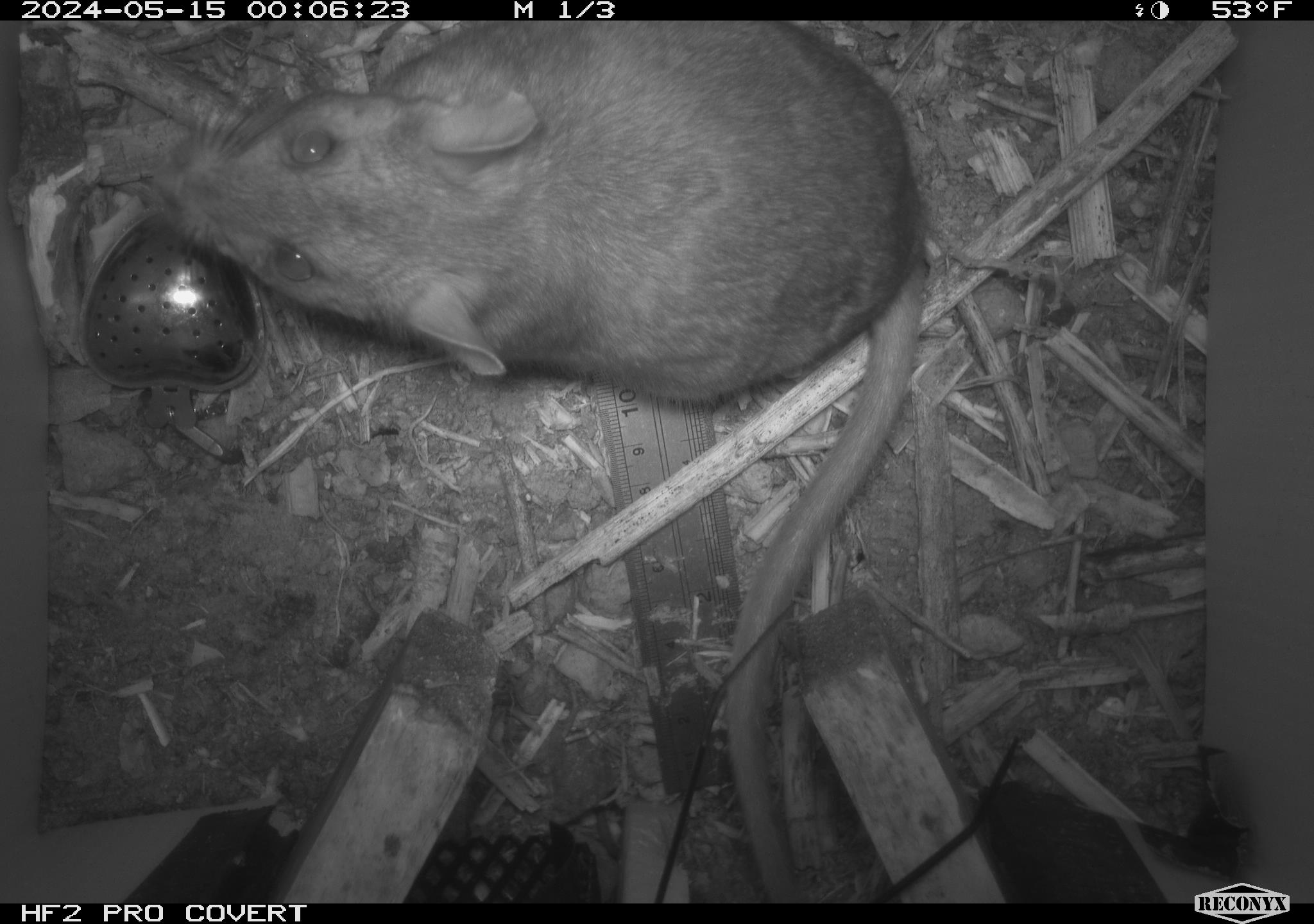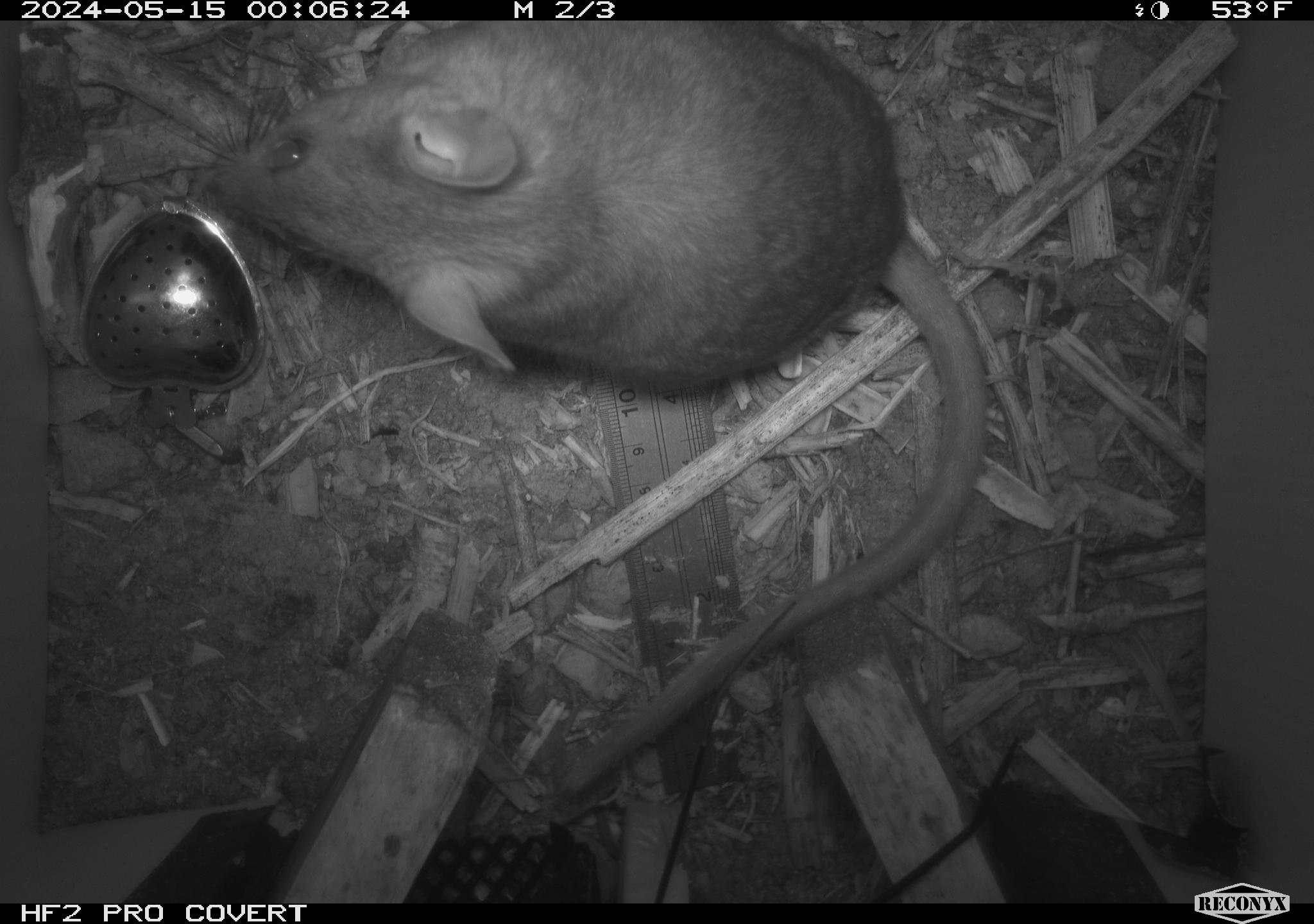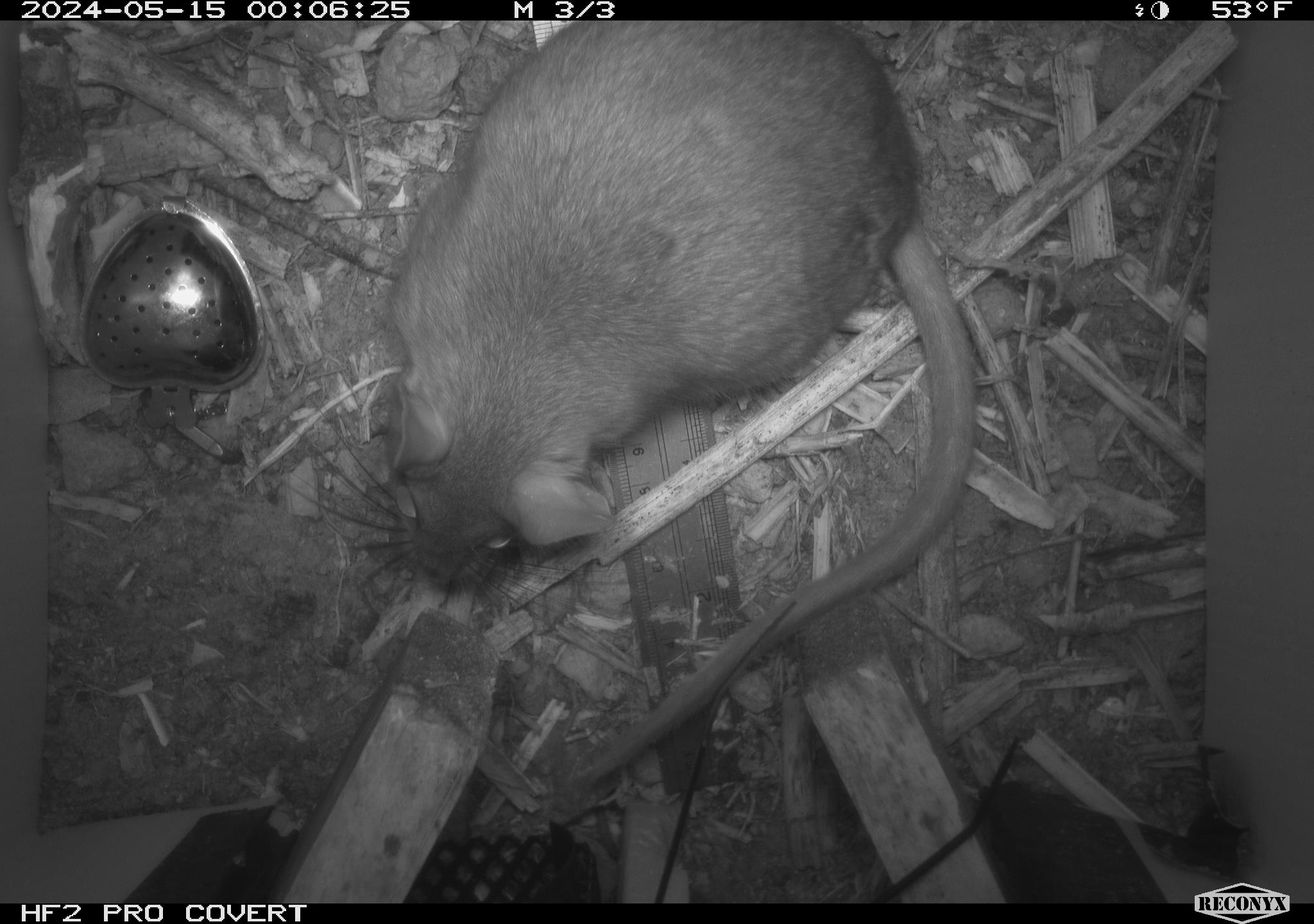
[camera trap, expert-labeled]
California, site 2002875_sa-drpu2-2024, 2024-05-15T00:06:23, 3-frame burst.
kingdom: Animalia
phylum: Chordata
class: Mammalia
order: Rodentia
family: Cricetidae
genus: Neotoma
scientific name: Neotoma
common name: pack rat or woodrat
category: neotoma species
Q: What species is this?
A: Neotoma species (pack rat or woodrat) (Neotoma).